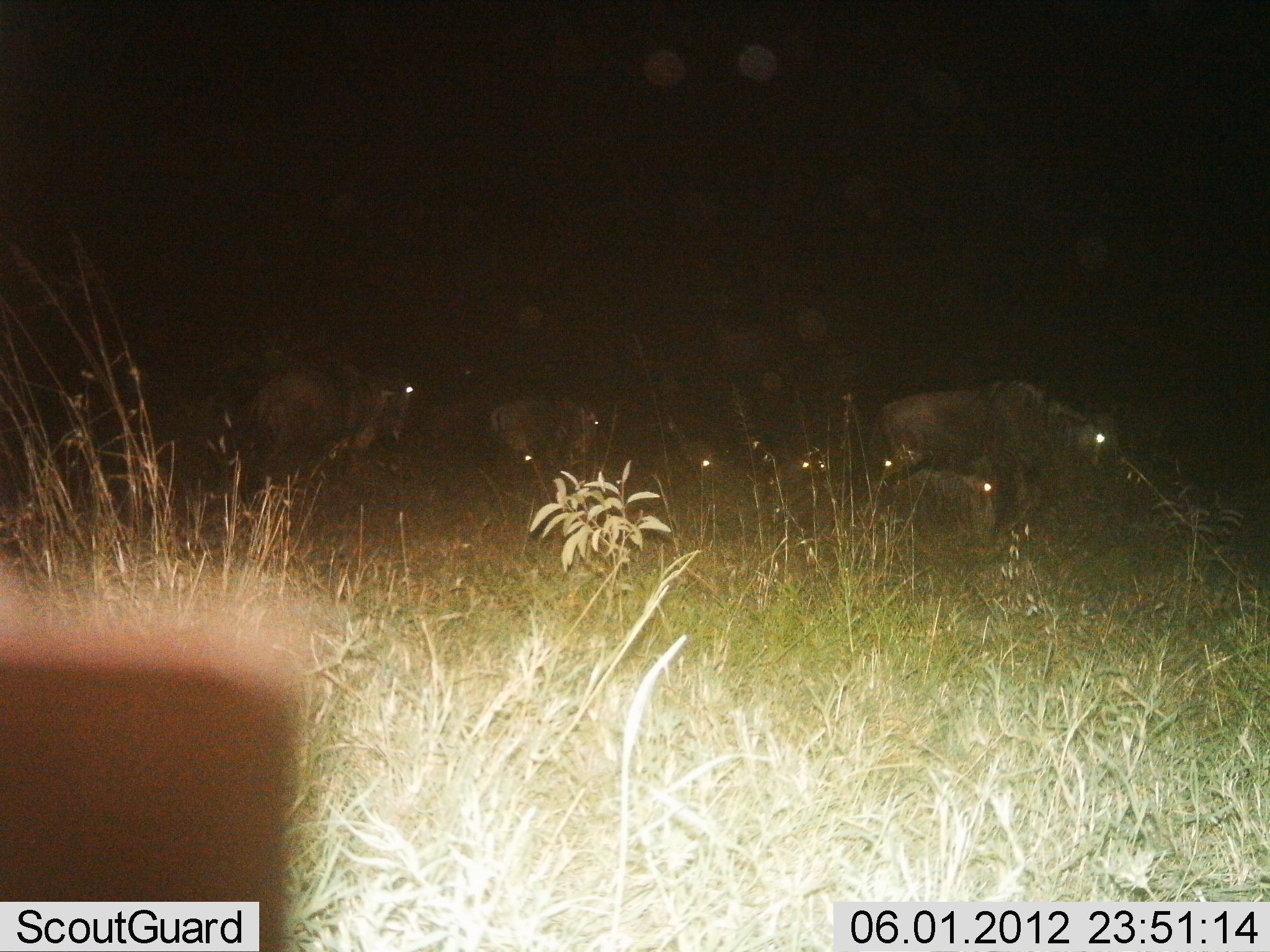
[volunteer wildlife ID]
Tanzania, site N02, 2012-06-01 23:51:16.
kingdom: Animalia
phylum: Chordata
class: Mammalia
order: Artiodactyla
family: Bovidae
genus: Connochaetes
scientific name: Connochaetes taurinus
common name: blue wildebeest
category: wildebeest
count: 6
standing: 70%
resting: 40%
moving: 30%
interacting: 0%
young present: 10%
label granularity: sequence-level